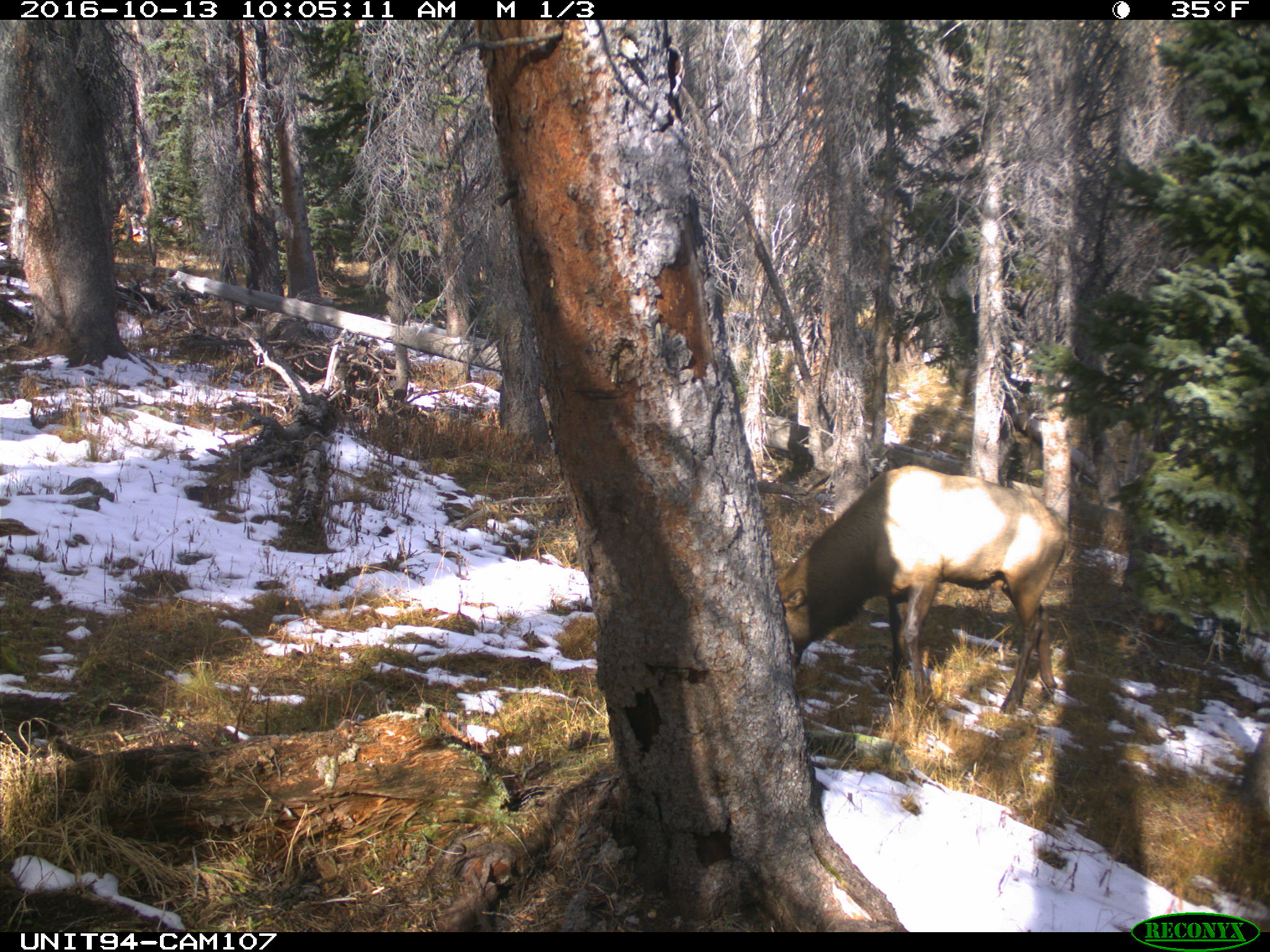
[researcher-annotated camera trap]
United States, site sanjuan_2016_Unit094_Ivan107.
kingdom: Animalia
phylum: Chordata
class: Mammalia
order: Artiodactyla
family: Cervidae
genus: Cervus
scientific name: Cervus elaphus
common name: red deer